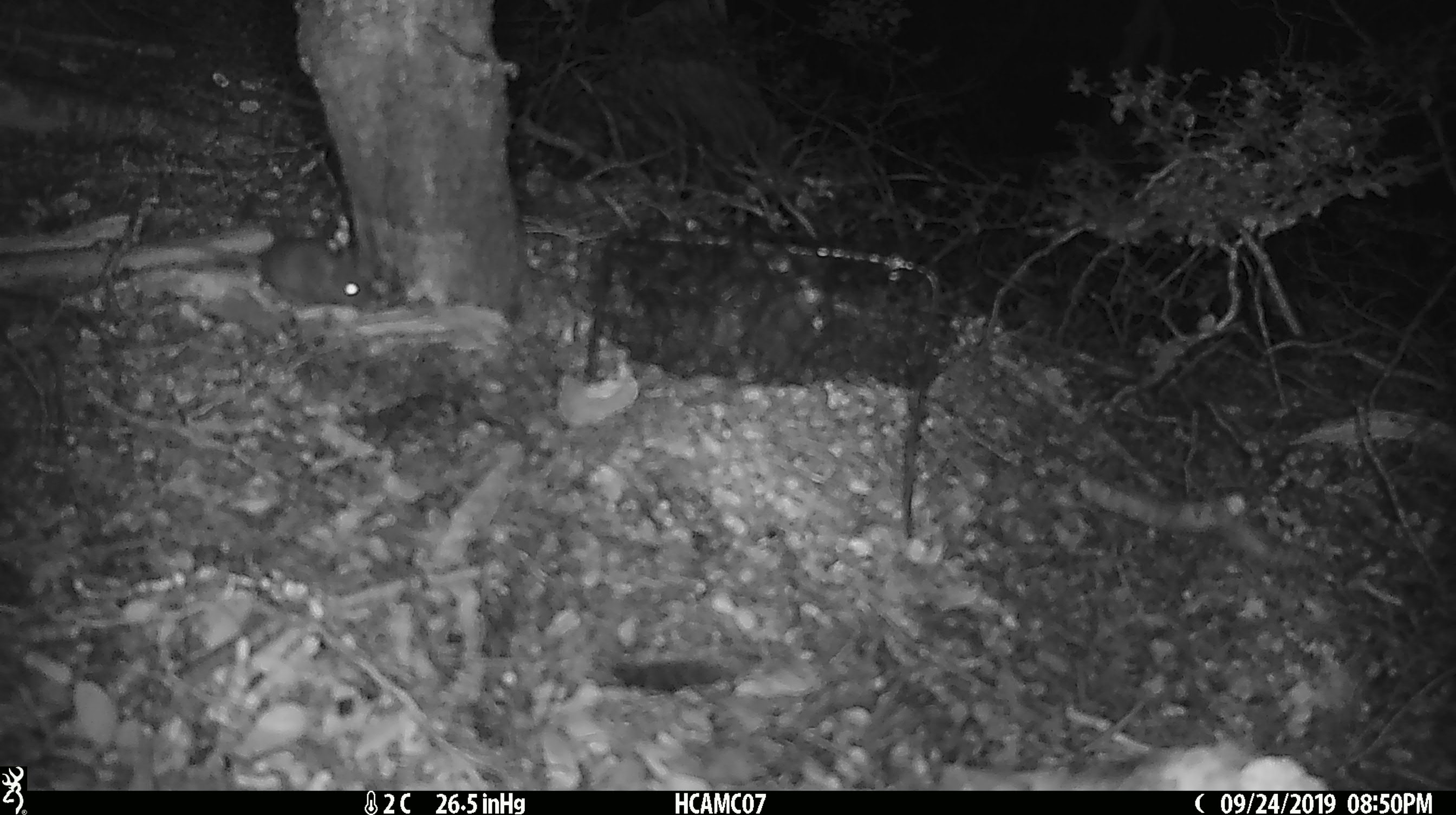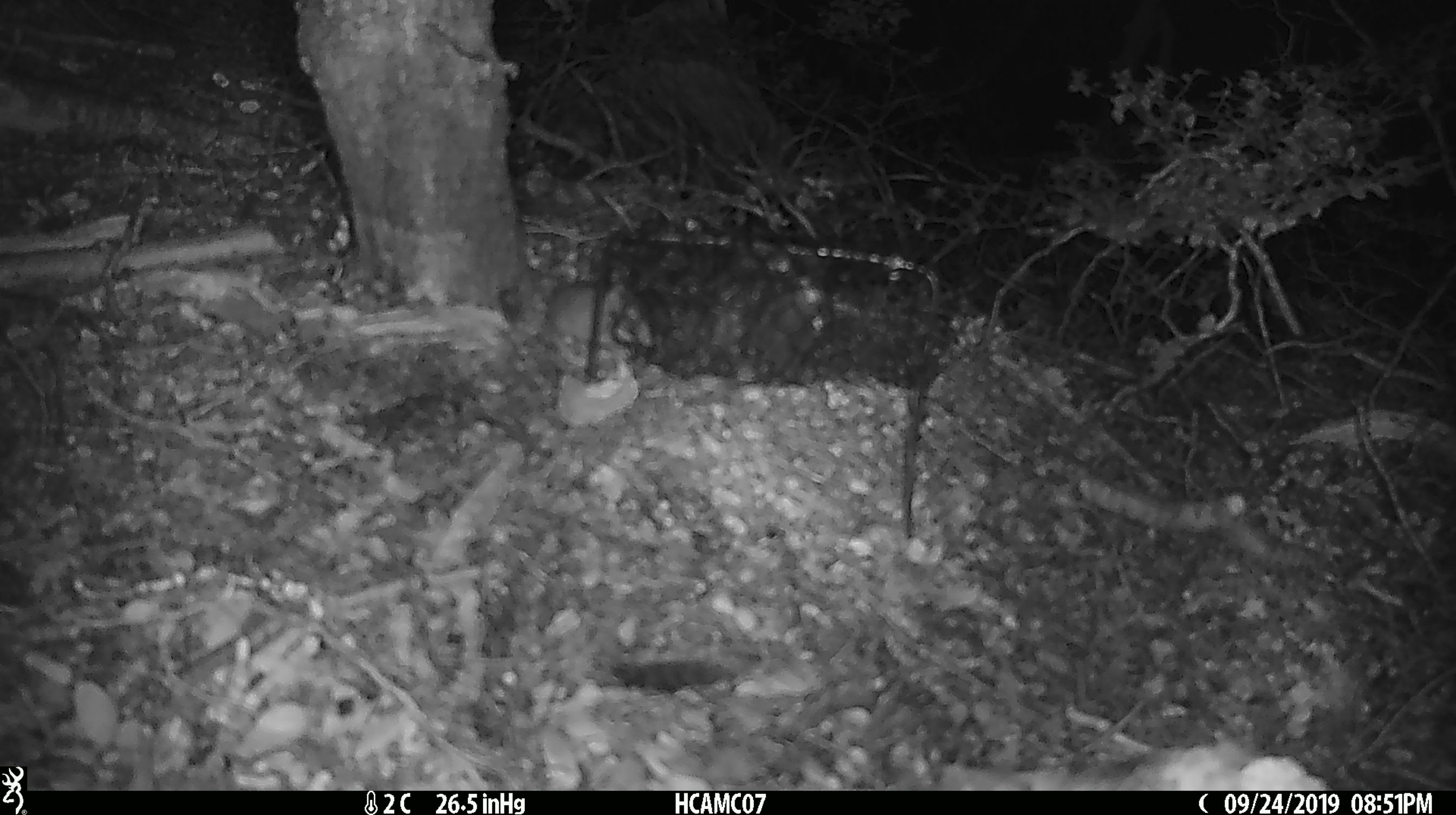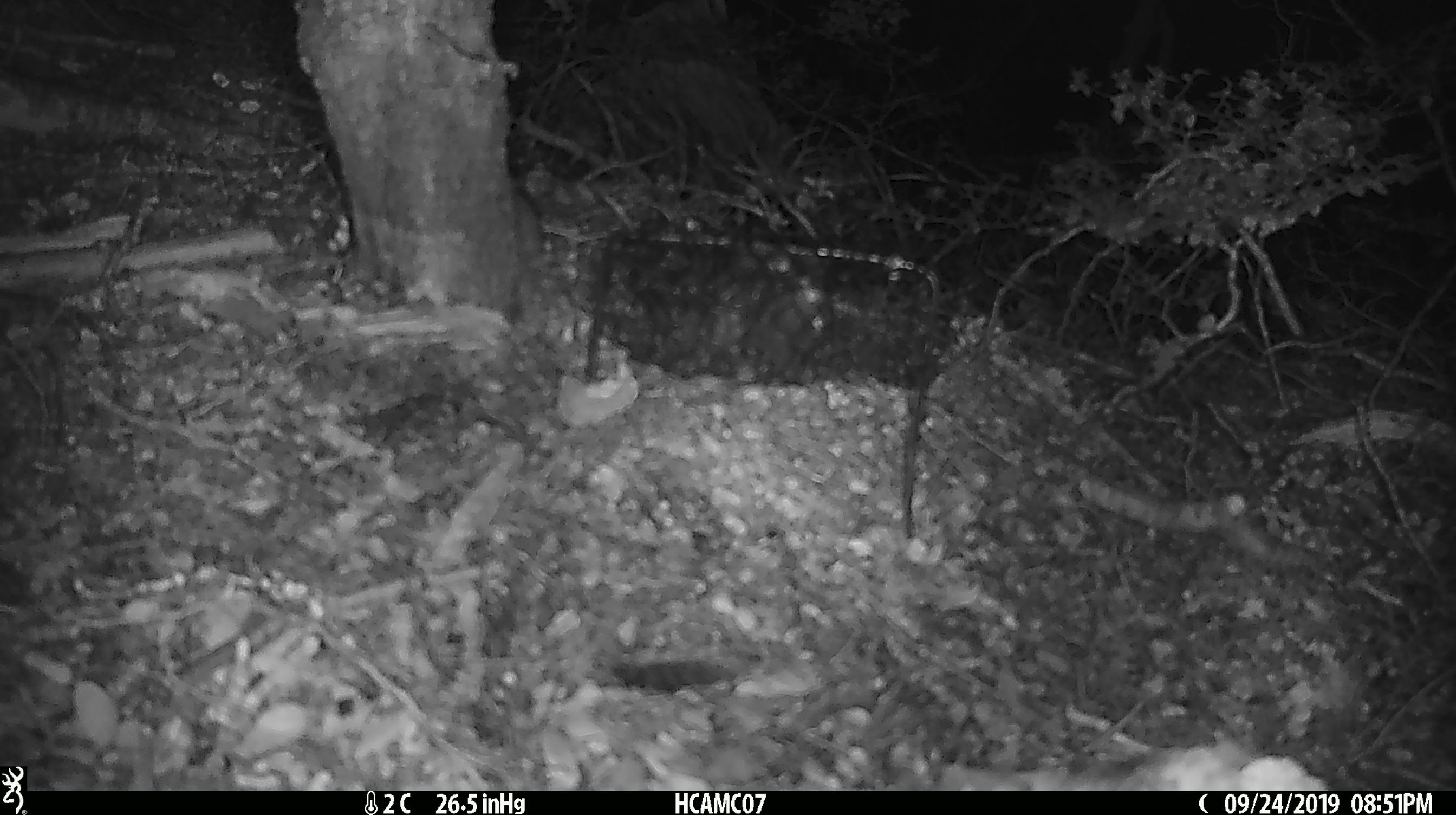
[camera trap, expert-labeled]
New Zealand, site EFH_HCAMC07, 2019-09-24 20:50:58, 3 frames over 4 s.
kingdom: Animalia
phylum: Chordata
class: Mammalia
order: Rodentia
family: Muridae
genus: Mus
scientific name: Mus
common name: mouse